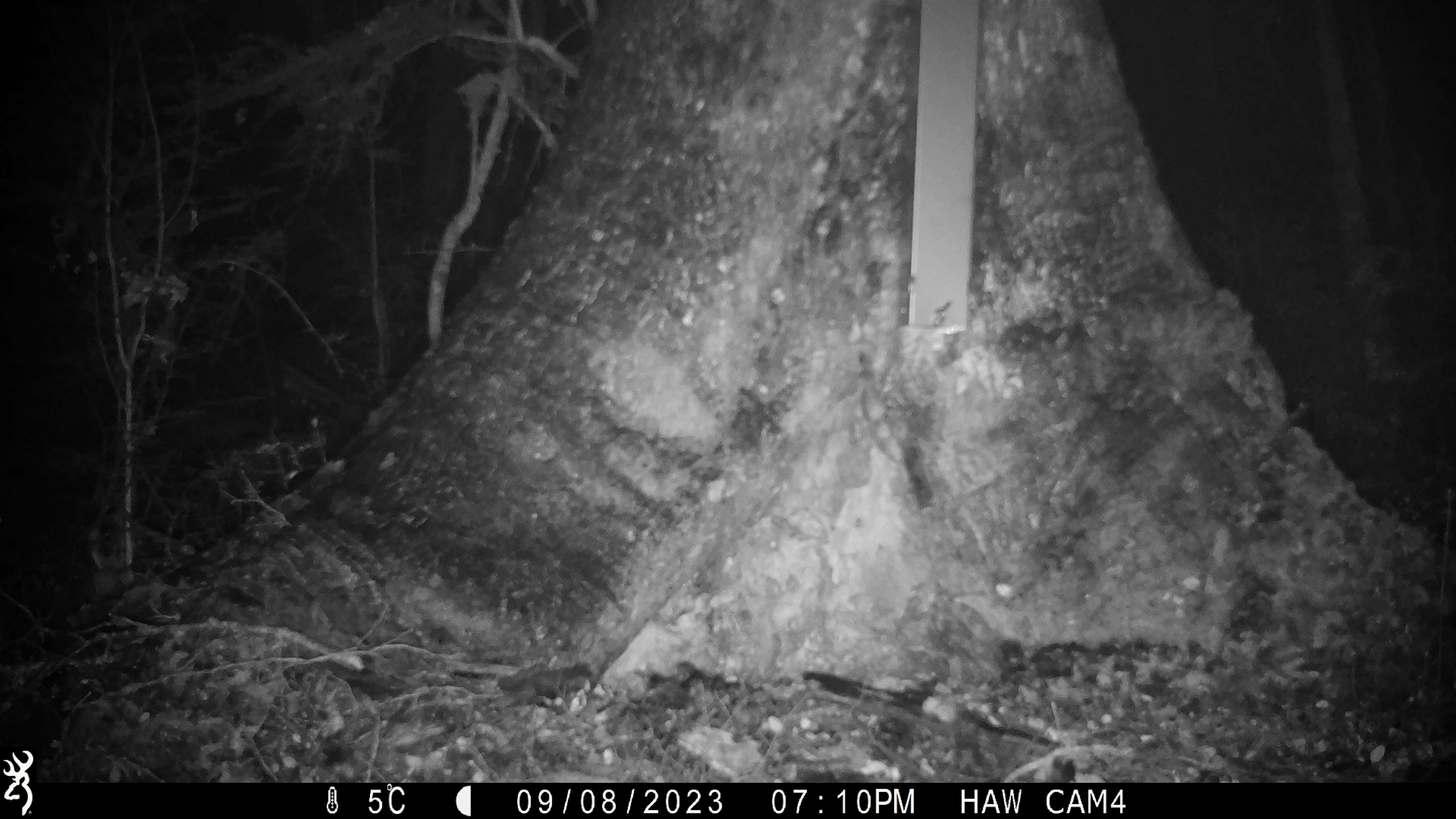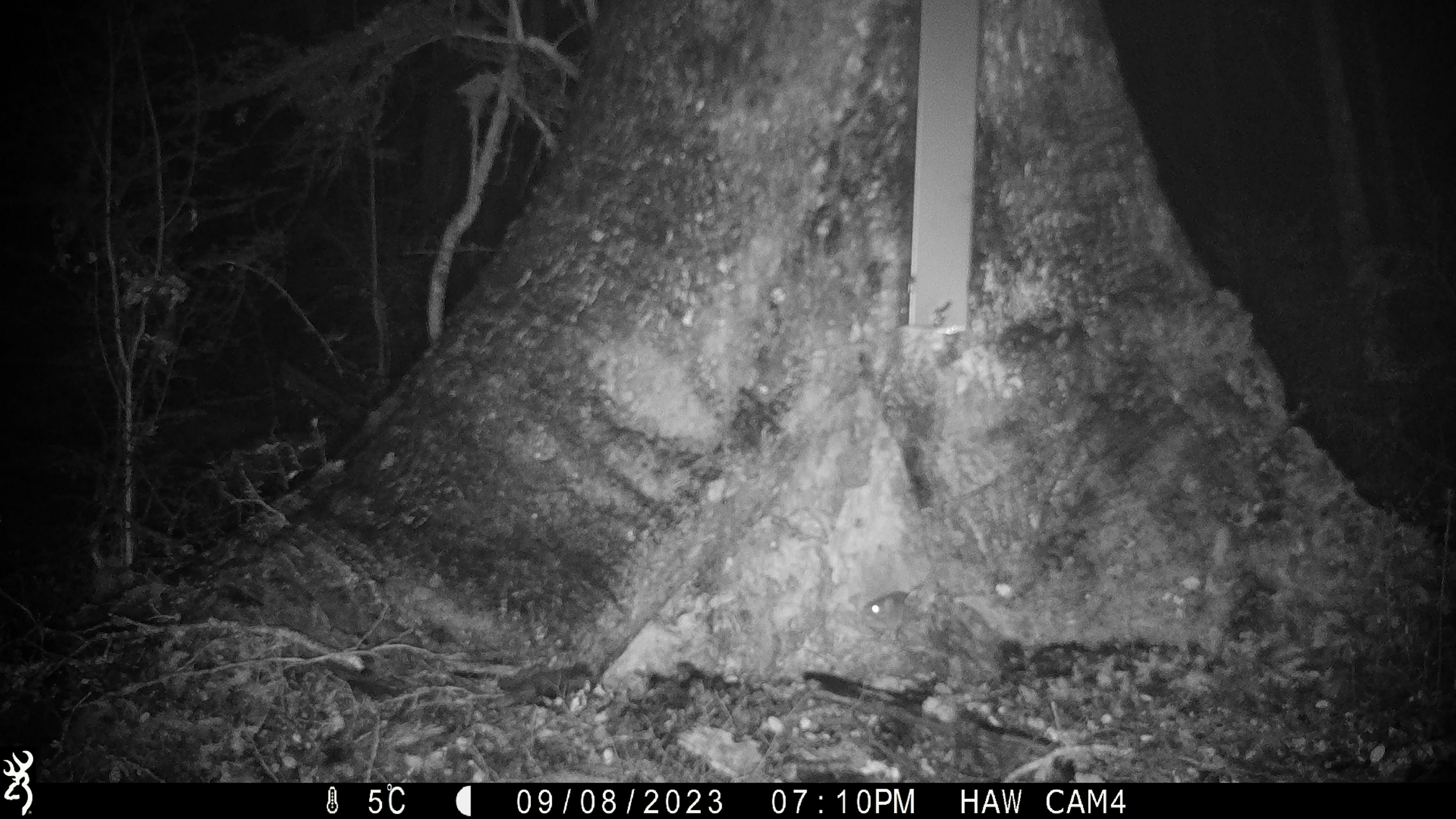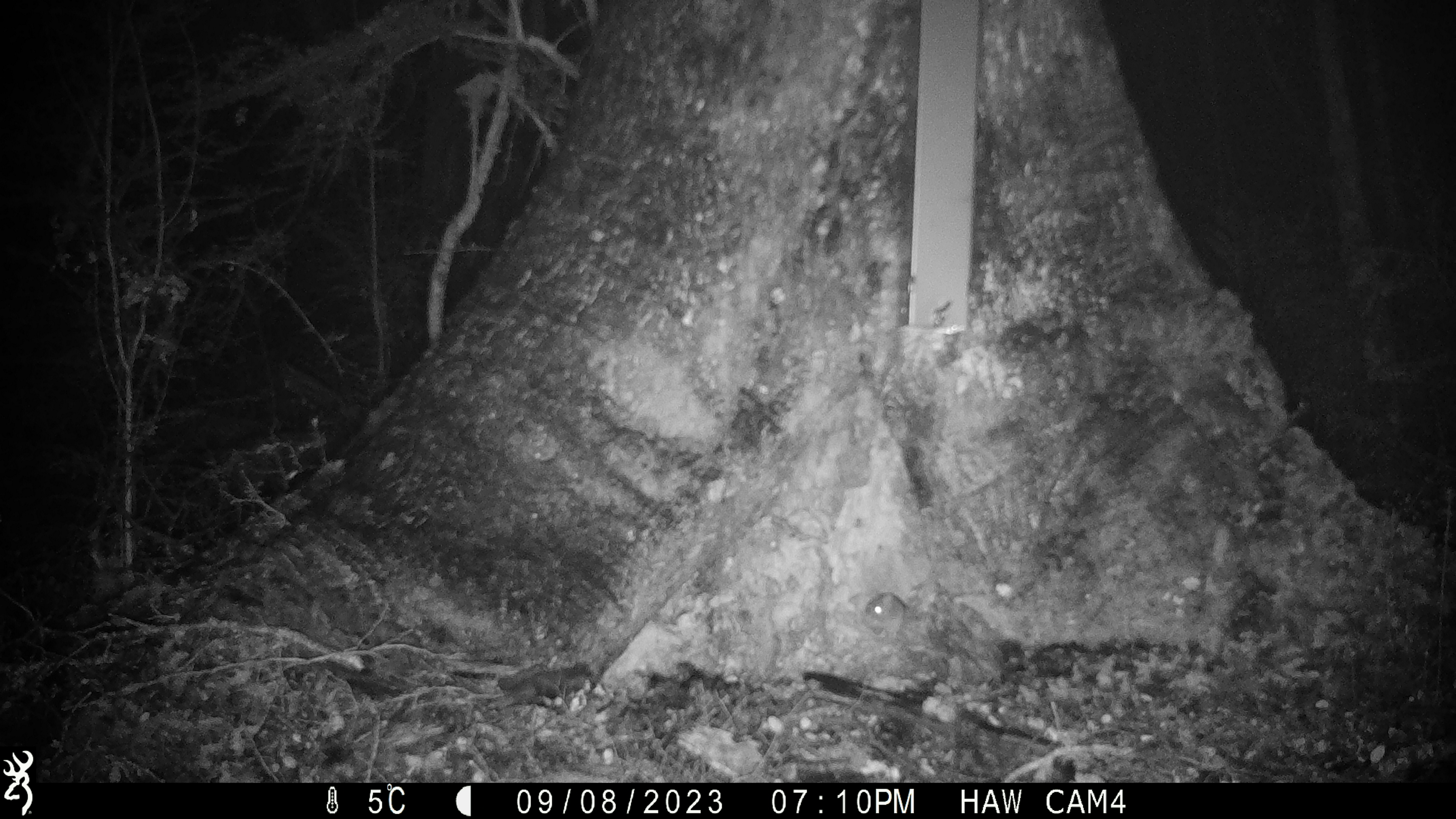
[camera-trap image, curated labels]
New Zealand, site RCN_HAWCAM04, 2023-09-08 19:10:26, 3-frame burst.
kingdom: Animalia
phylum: Chordata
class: Mammalia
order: Rodentia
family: Muridae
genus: Mus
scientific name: Mus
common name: mouse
Mouse (Mus).